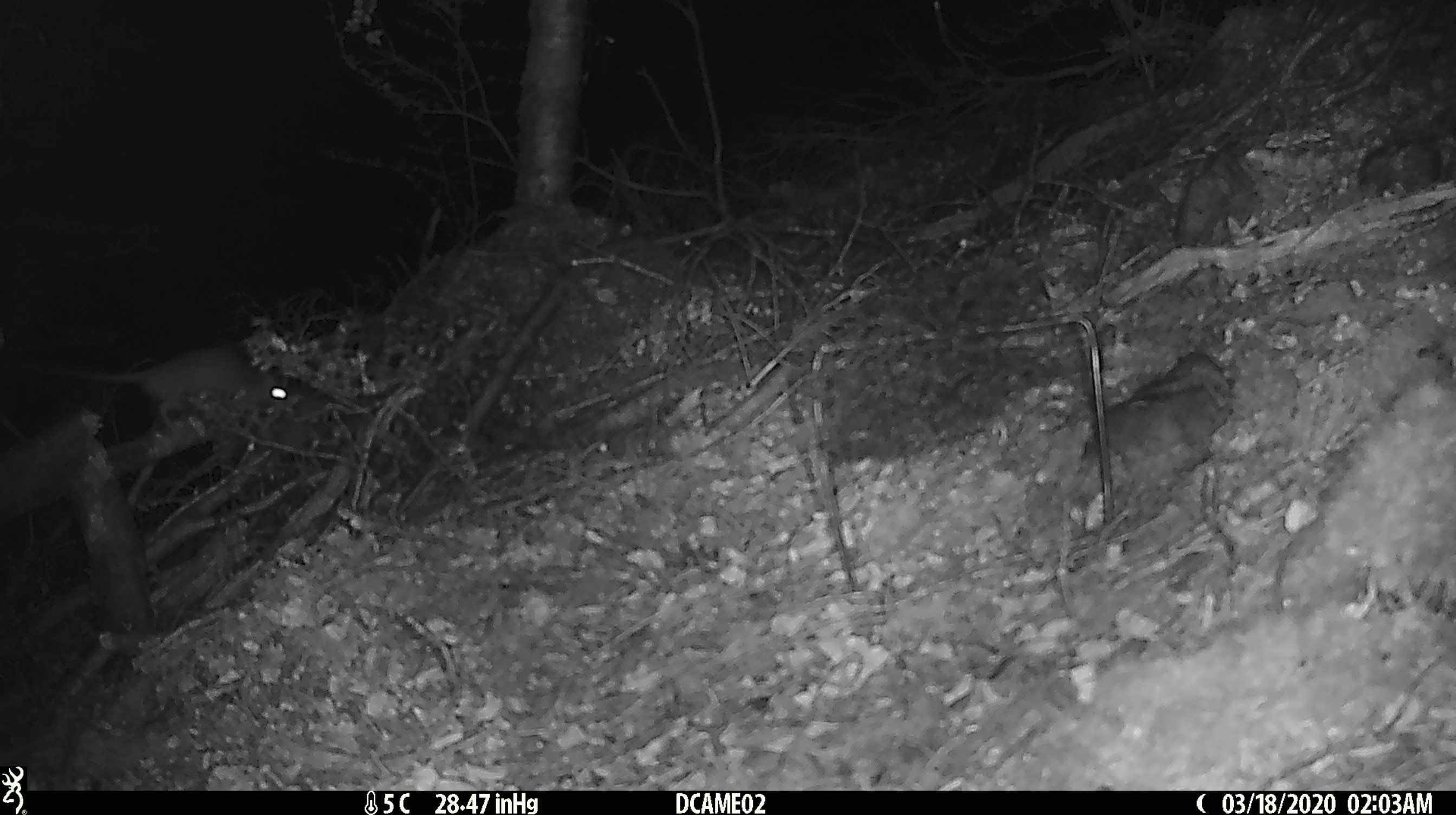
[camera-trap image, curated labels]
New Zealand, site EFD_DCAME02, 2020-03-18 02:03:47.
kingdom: Animalia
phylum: Chordata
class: Mammalia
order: Rodentia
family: Muridae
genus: Rattus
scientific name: Rattus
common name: rat